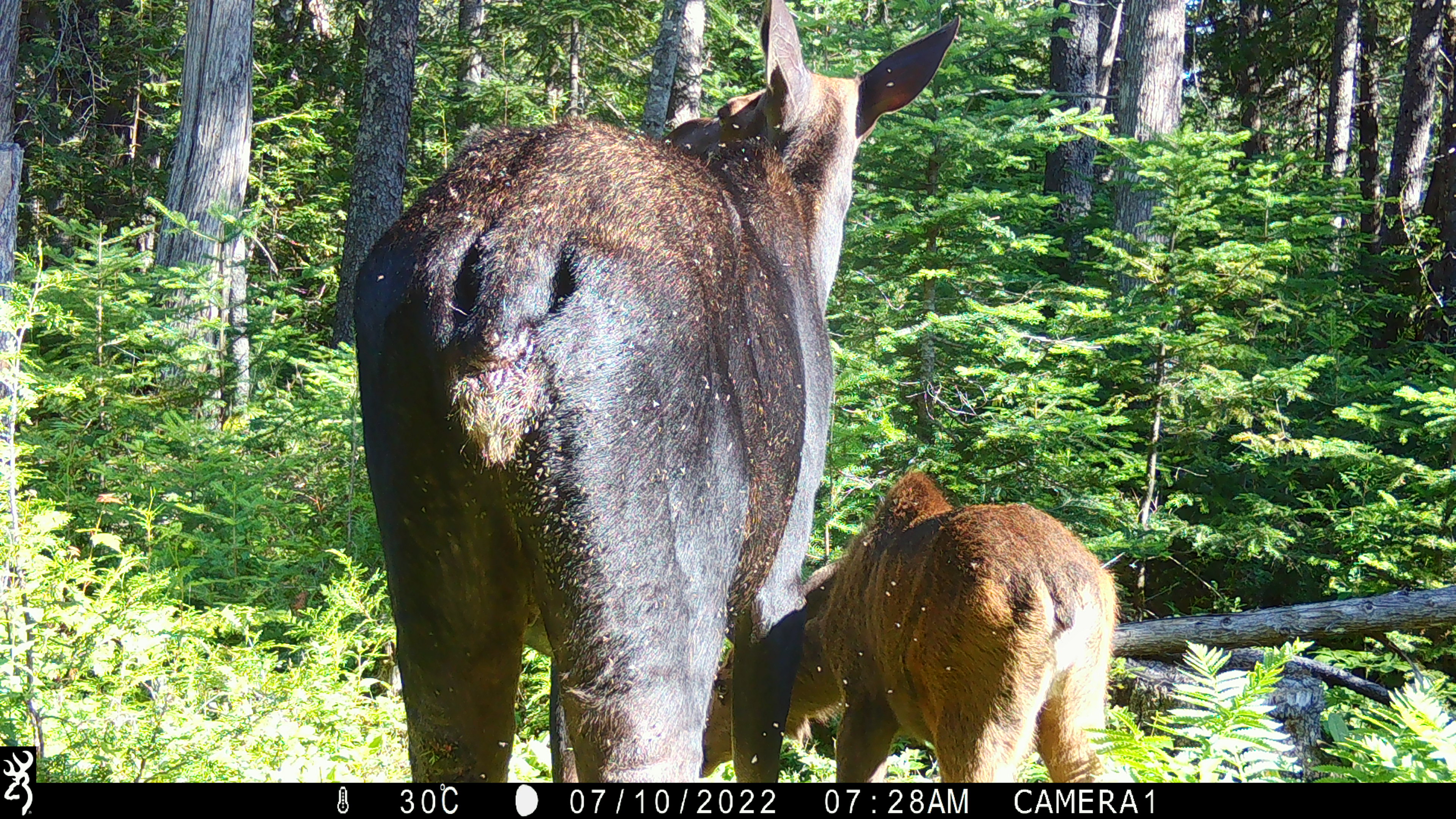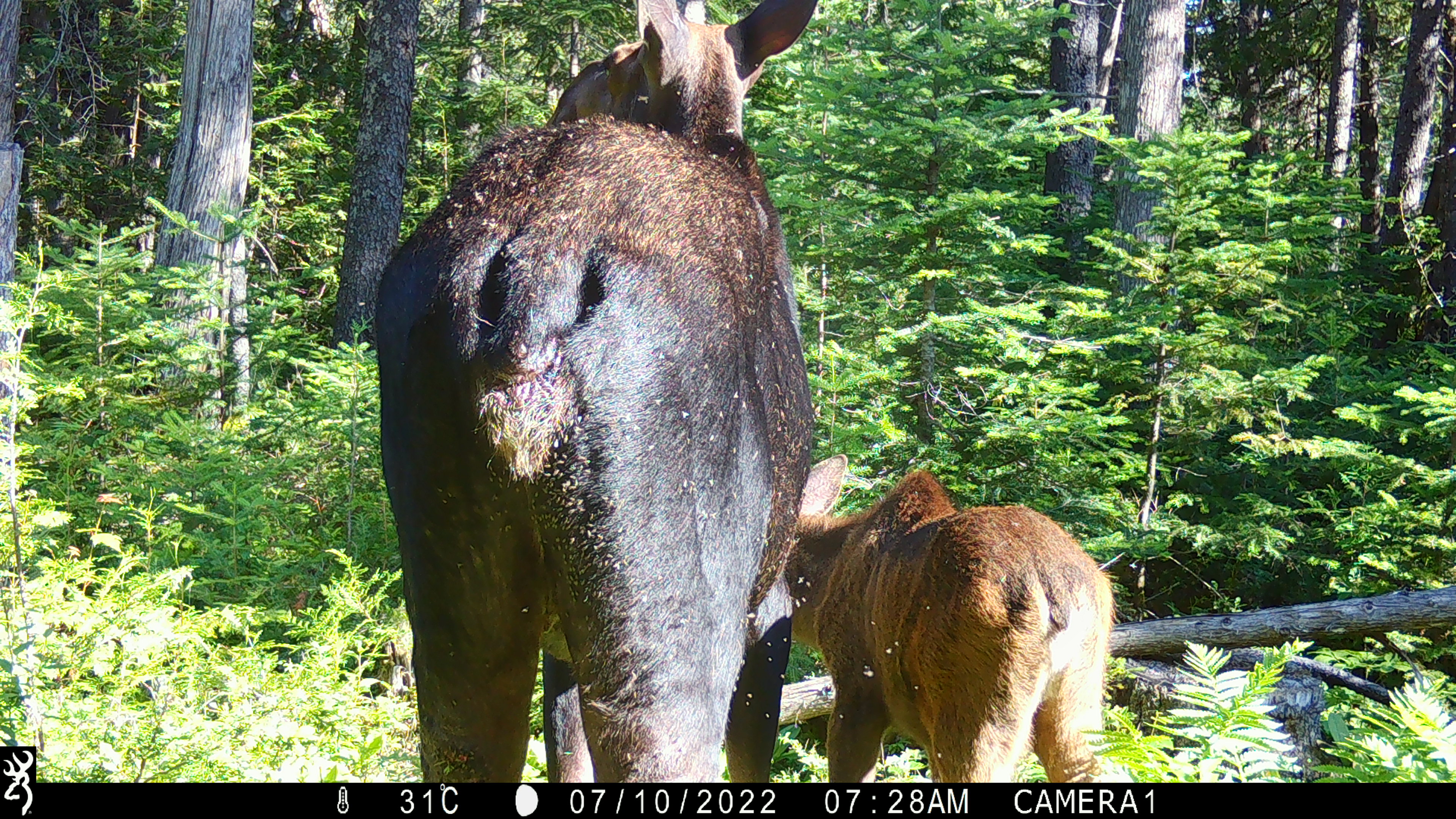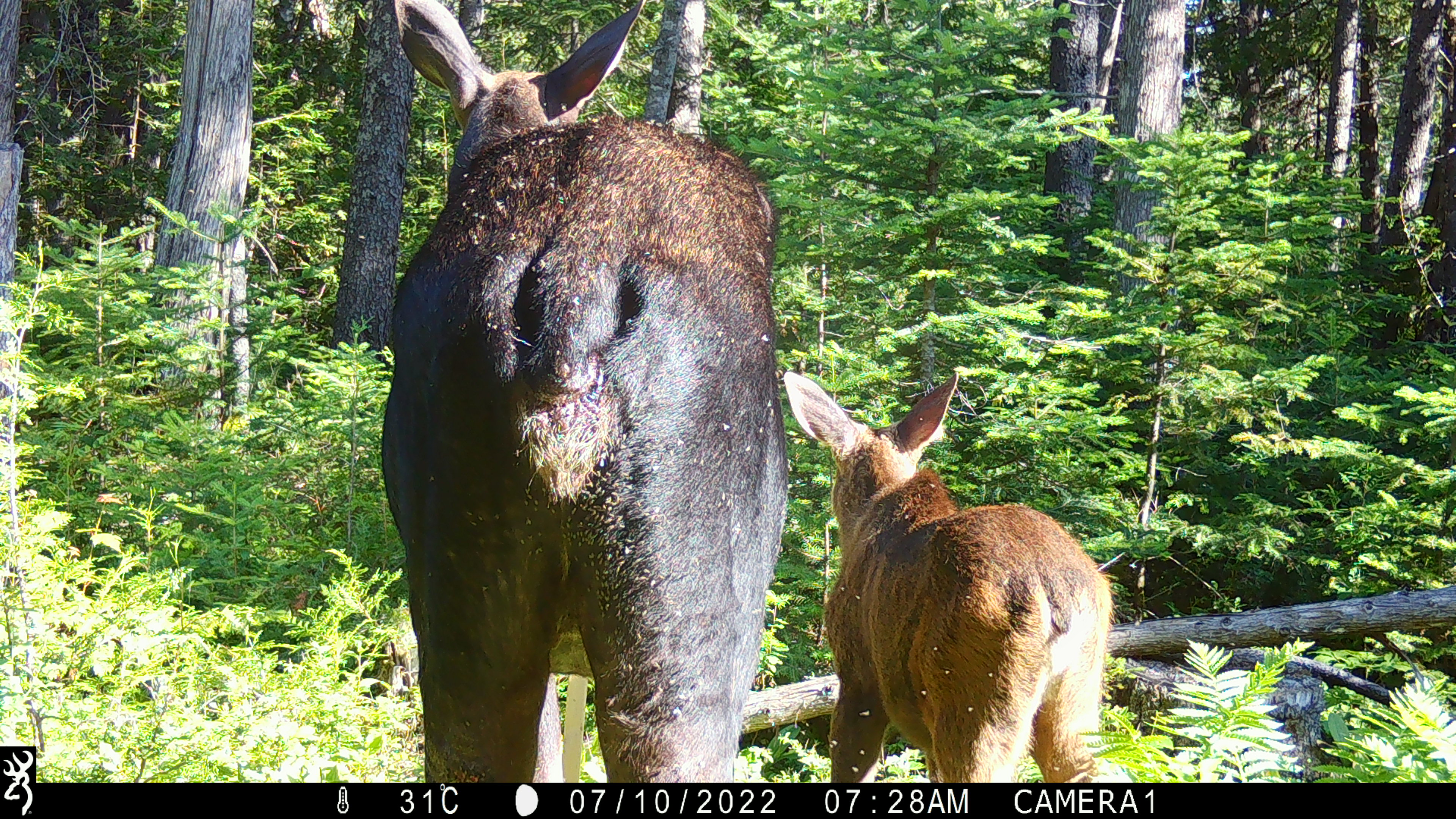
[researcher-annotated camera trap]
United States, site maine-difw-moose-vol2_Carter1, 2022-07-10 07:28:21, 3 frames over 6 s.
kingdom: Animalia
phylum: Chordata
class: Mammalia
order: Artiodactyla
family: Cervidae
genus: Alces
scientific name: Alces alces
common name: moose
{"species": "moose (Alces alces)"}